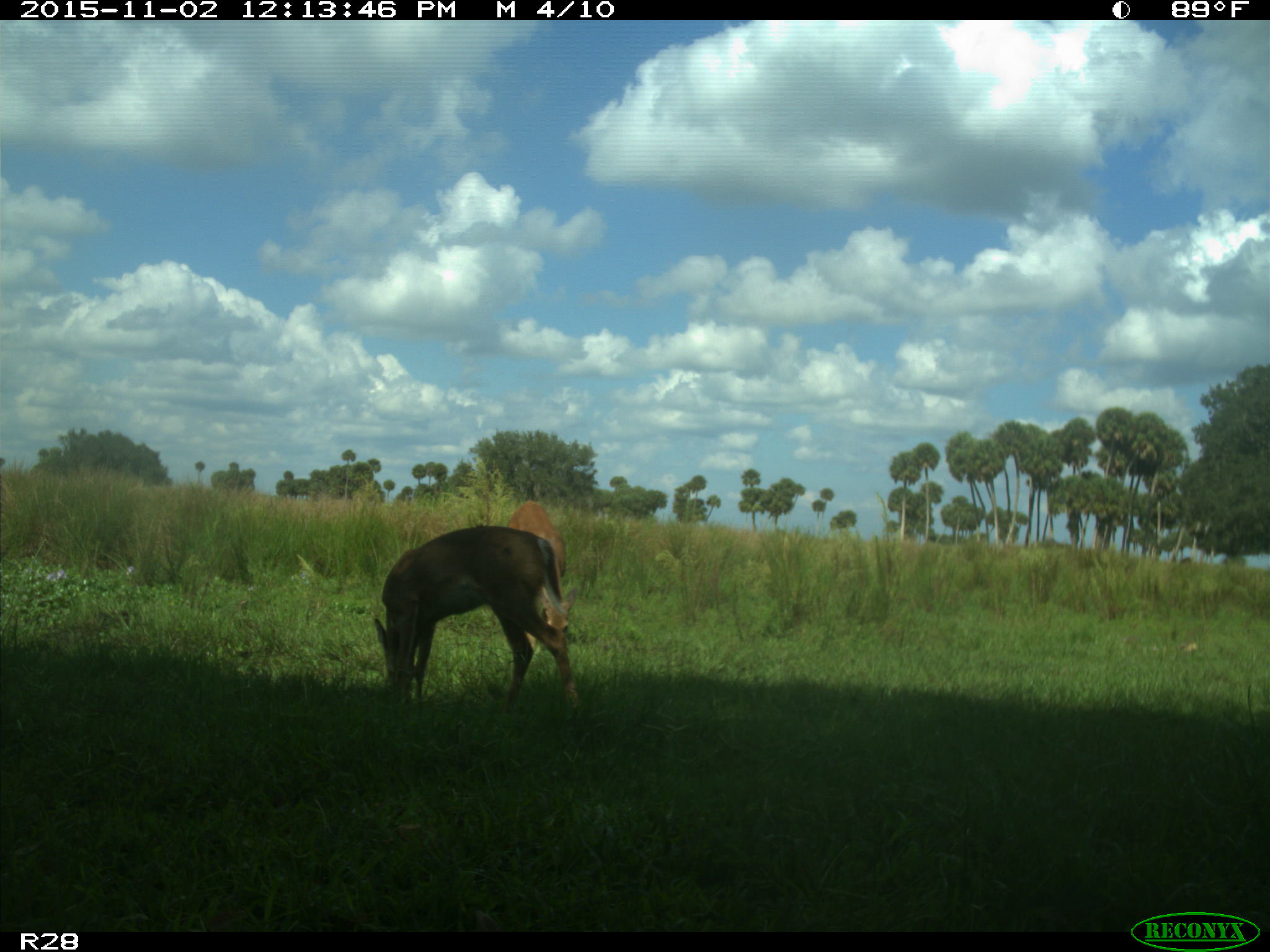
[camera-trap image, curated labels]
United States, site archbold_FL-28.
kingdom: Animalia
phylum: Chordata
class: Mammalia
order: Artiodactyla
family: Cervidae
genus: Odocoileus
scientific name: Odocoileus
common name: deer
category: unidentified deer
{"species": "unidentified deer (deer) (Odocoileus)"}